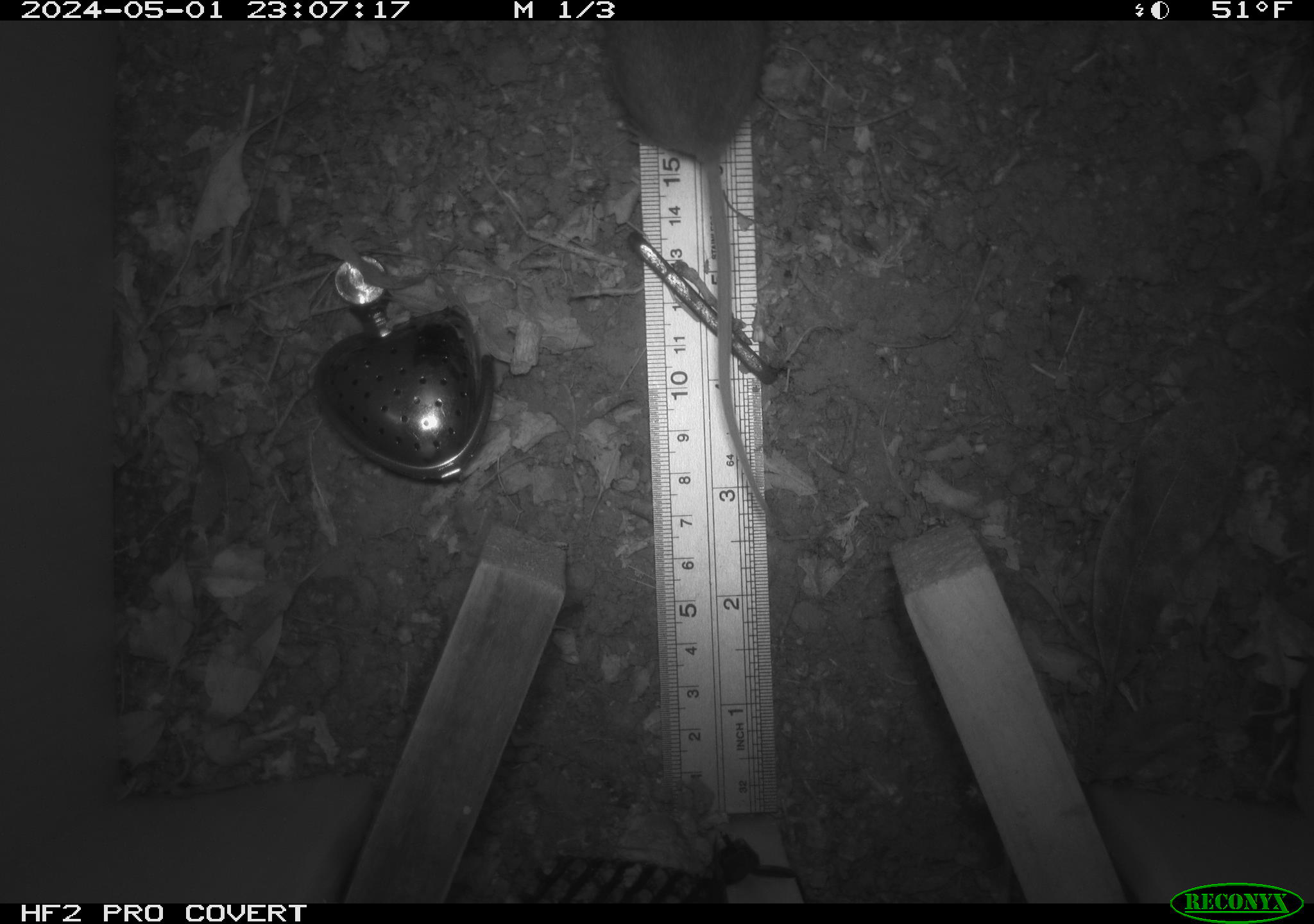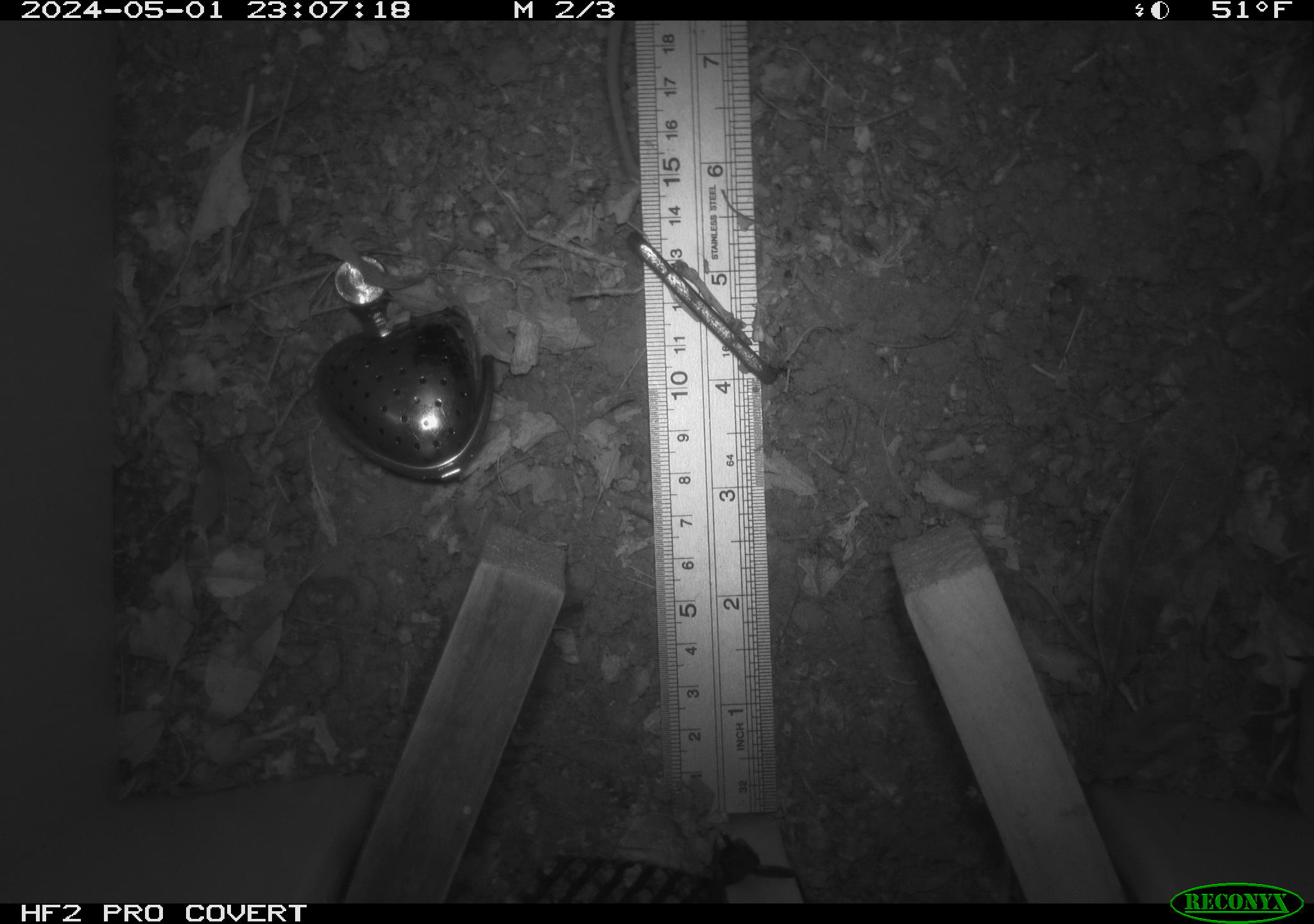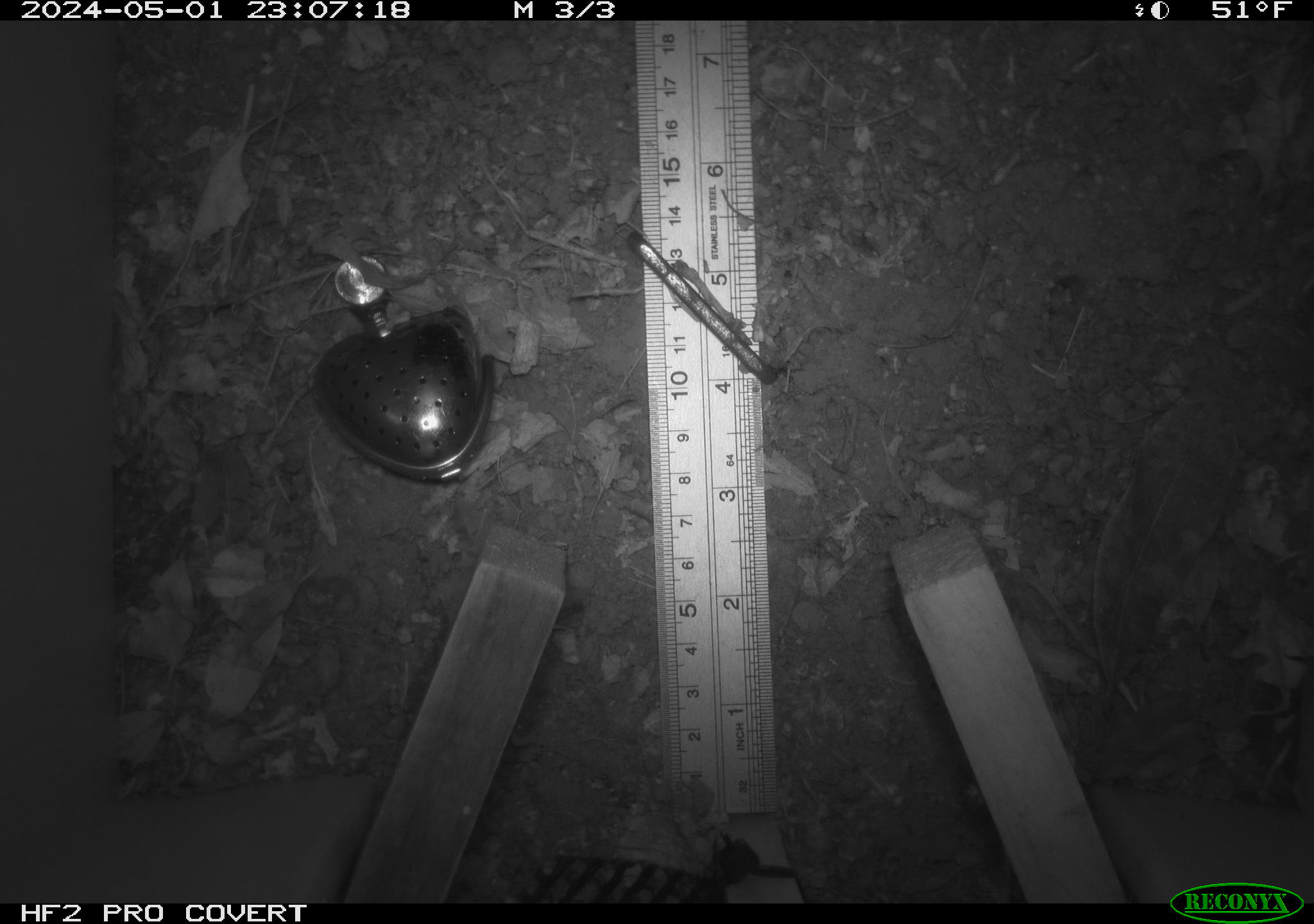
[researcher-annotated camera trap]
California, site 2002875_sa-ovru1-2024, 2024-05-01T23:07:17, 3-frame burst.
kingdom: Animalia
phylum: Chordata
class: Mammalia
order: Rodentia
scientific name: Rodentia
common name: rodent